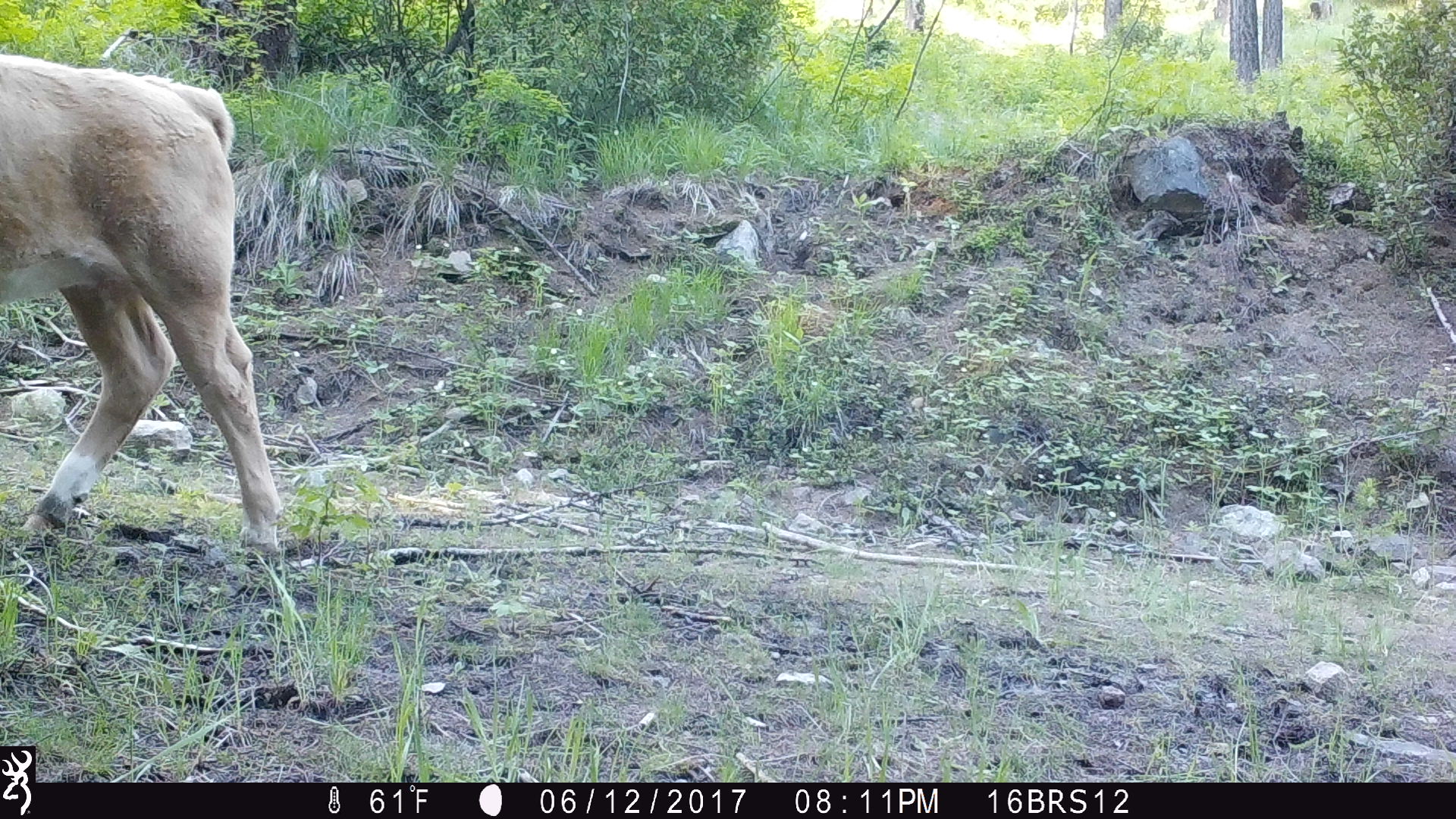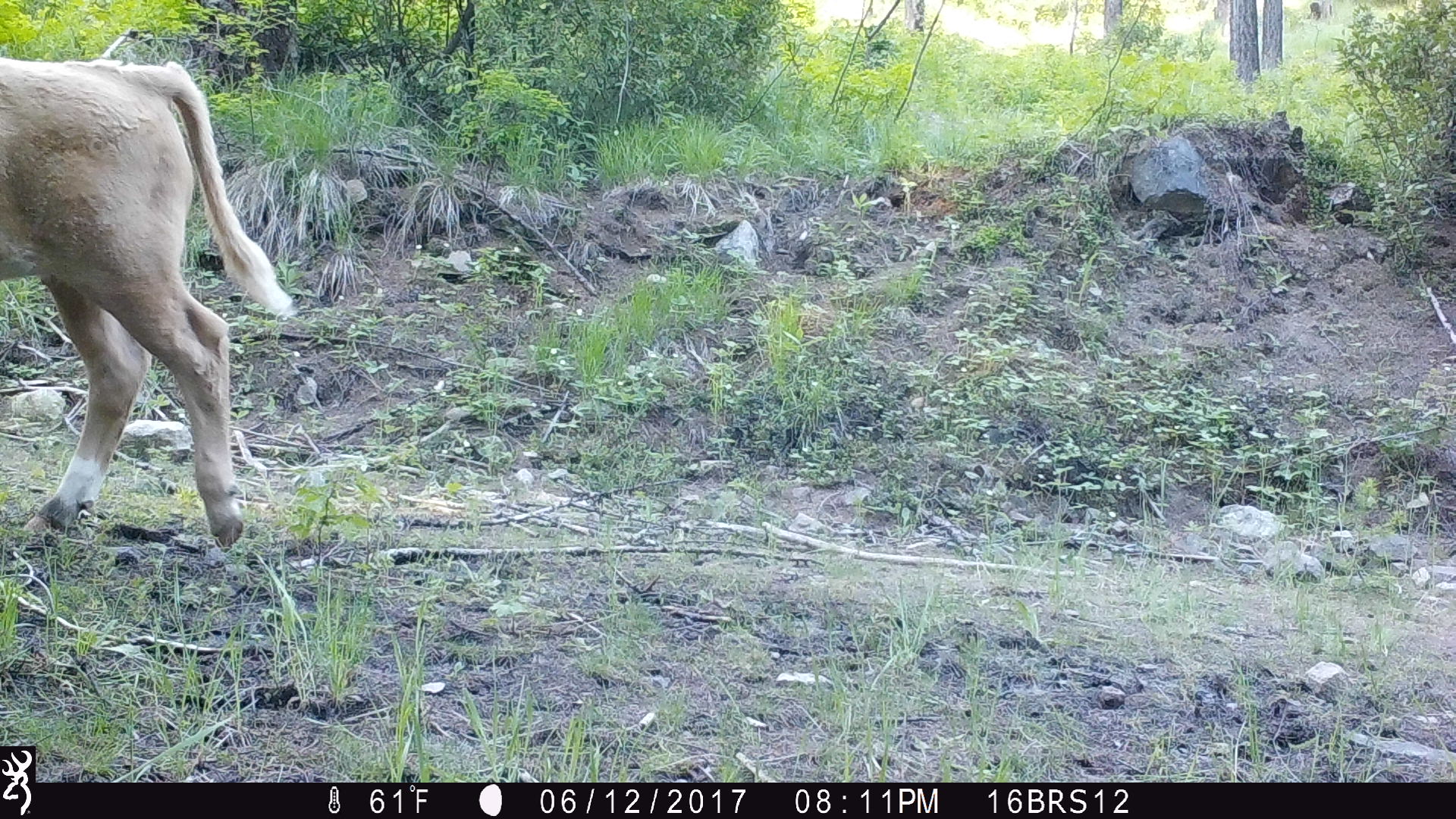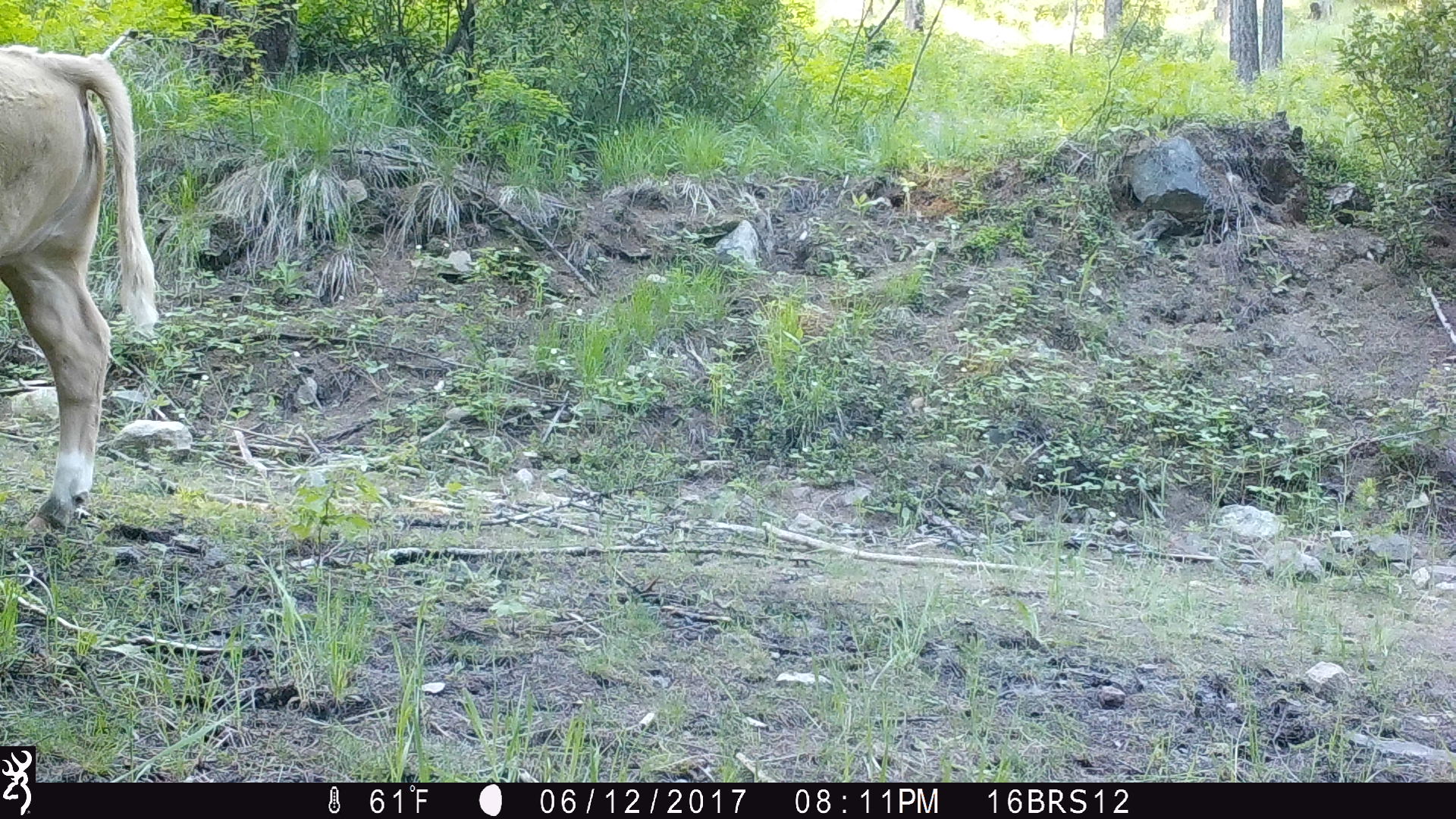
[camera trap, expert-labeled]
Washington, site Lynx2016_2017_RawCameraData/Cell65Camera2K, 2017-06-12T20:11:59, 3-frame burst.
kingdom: Animalia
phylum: Chordata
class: Mammalia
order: Artiodactyla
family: Bovidae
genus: Bos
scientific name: Bos taurus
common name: domestic cattle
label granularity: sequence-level